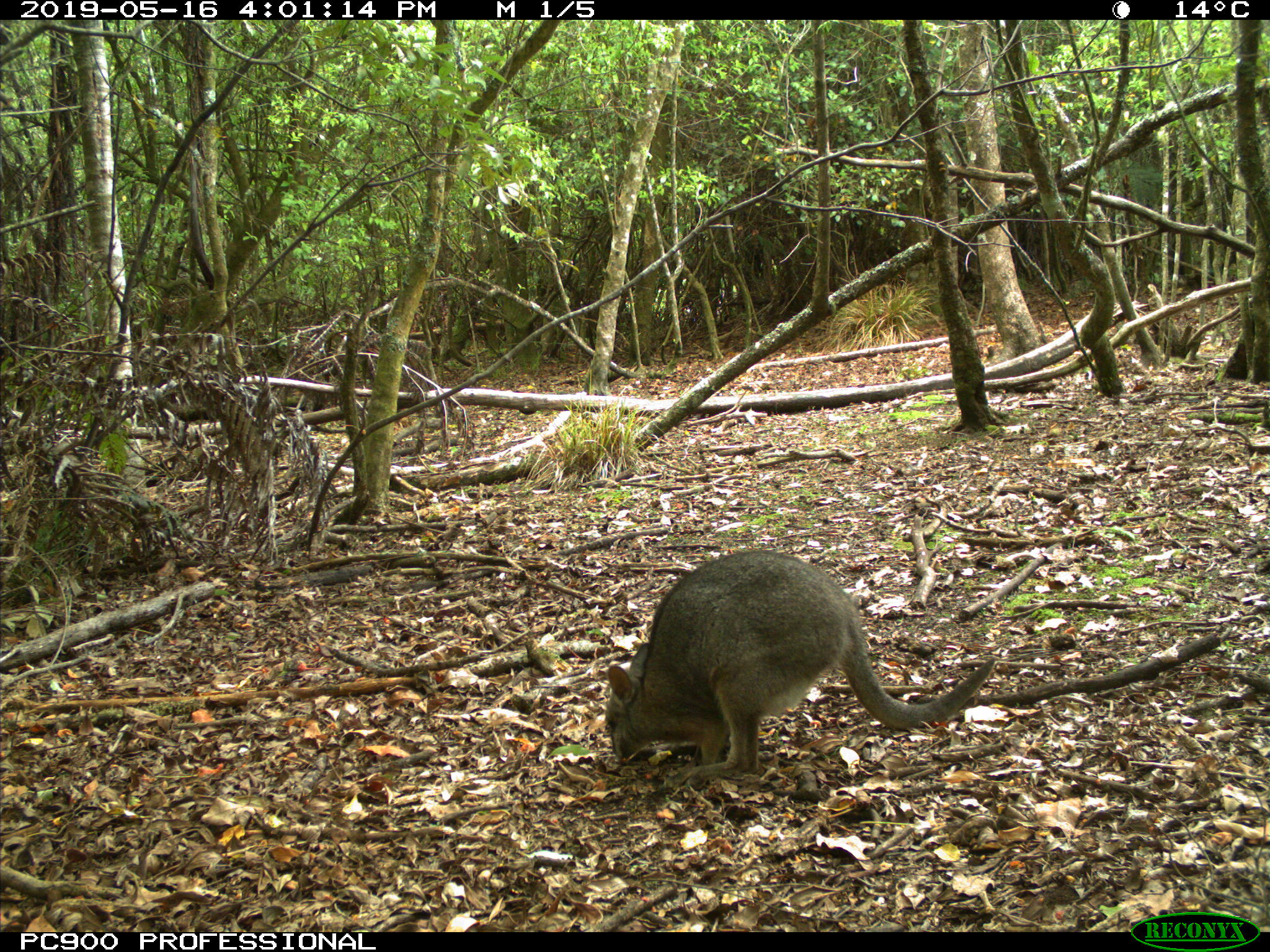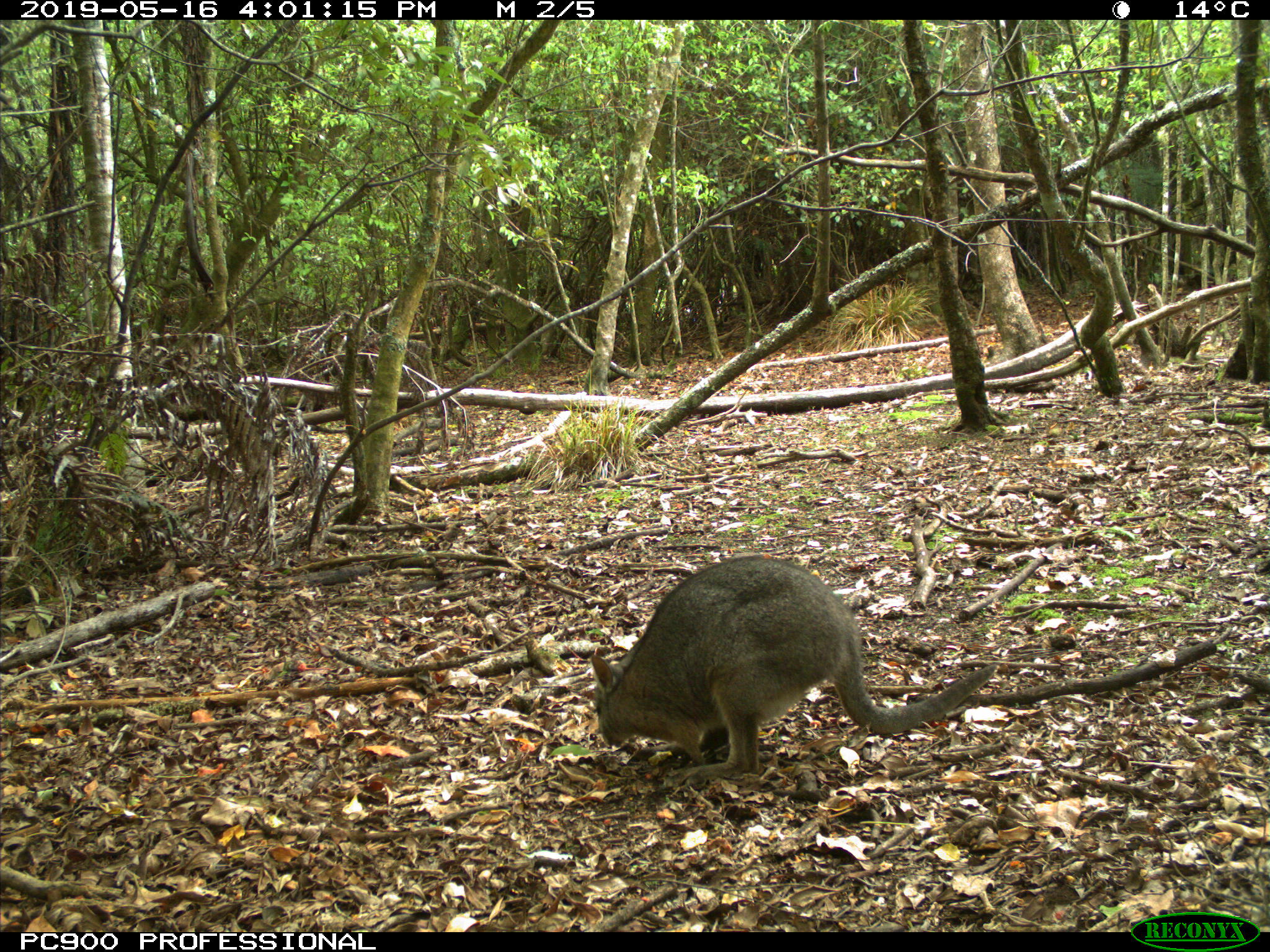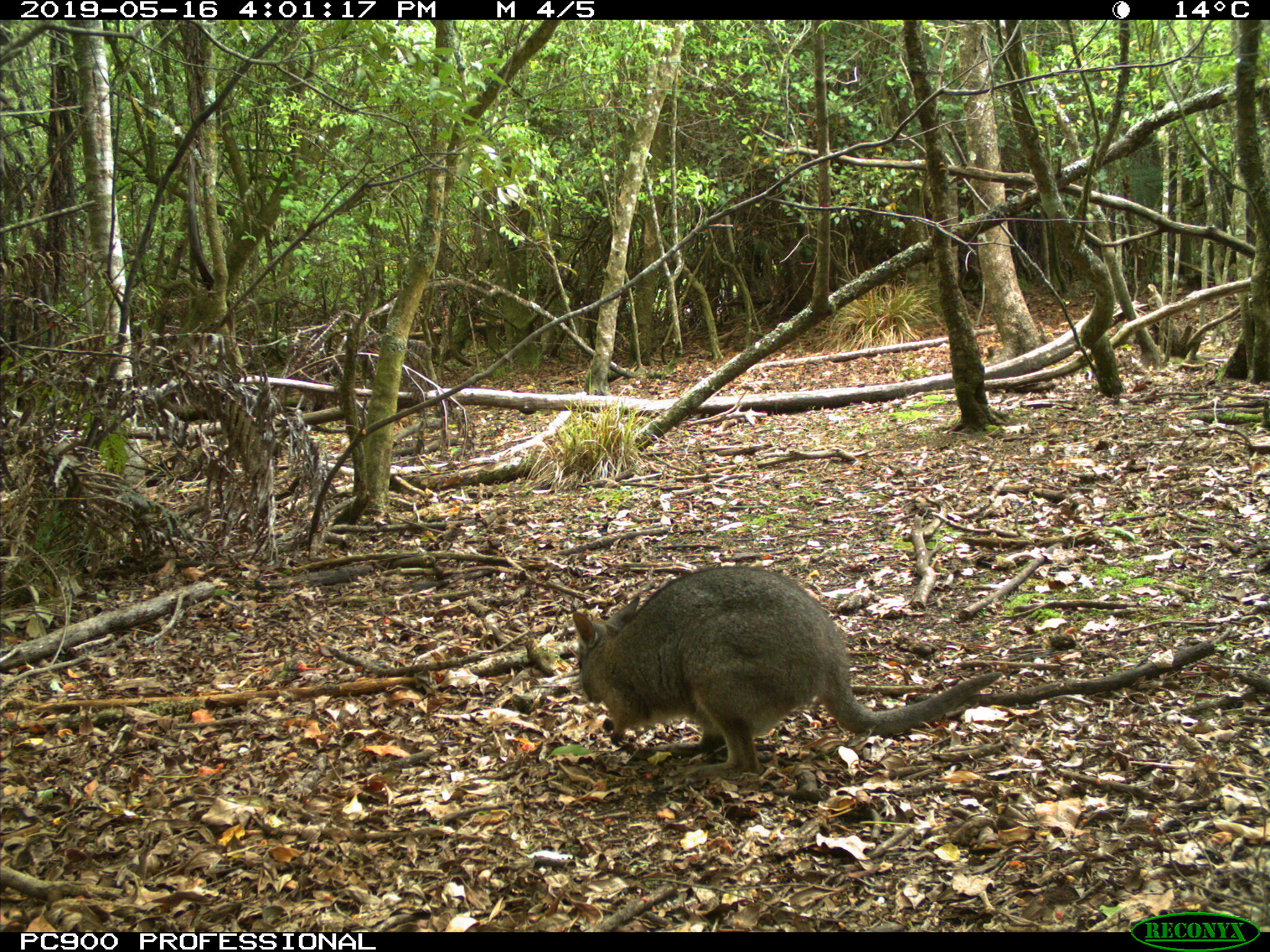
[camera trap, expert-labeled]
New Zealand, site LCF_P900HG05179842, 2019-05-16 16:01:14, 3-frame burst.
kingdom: Animalia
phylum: Chordata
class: Mammalia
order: Diprotodontia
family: Macropodidae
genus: Notamacropus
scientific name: Notamacropus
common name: wallaby